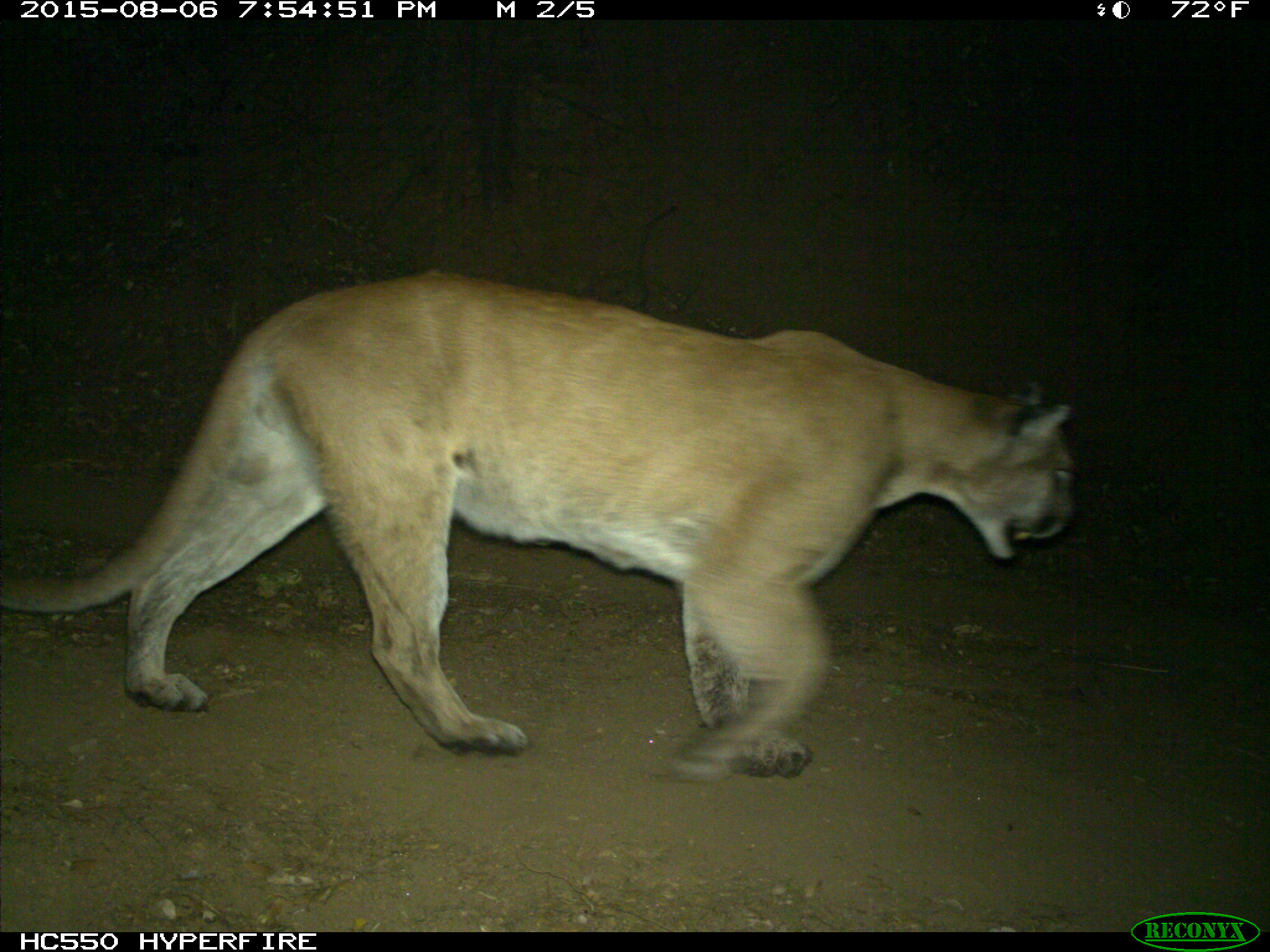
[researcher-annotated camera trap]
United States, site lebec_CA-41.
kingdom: Animalia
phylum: Chordata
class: Mammalia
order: Carnivora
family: Felidae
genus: Puma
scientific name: Puma concolor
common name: mountain lion